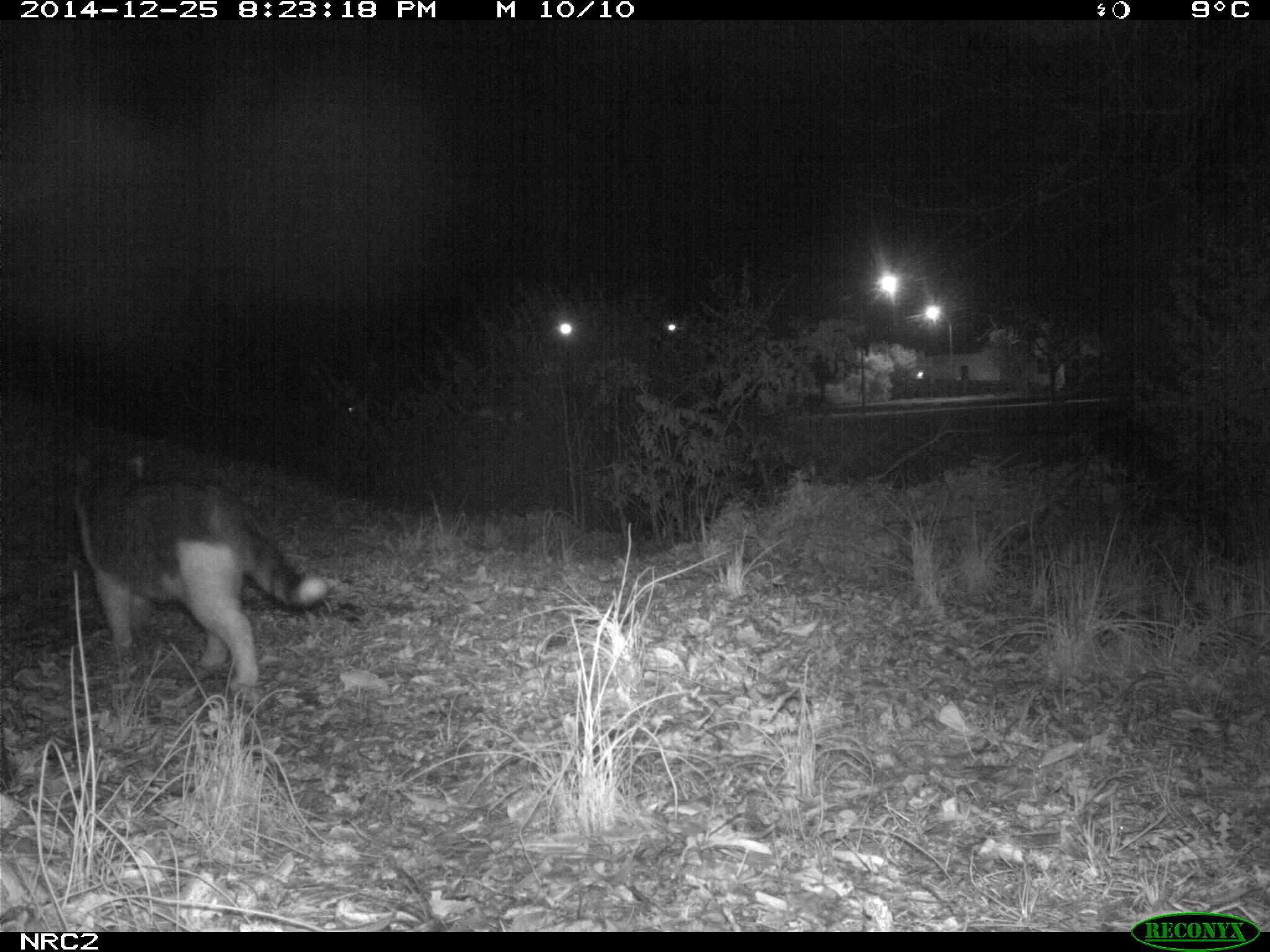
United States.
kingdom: Animalia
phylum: Chordata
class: Mammalia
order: Carnivora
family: Felidae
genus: Felis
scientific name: Felis catus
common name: domestic cat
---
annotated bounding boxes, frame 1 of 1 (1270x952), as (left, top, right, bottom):
Domestic Cat: (53, 443, 341, 691)